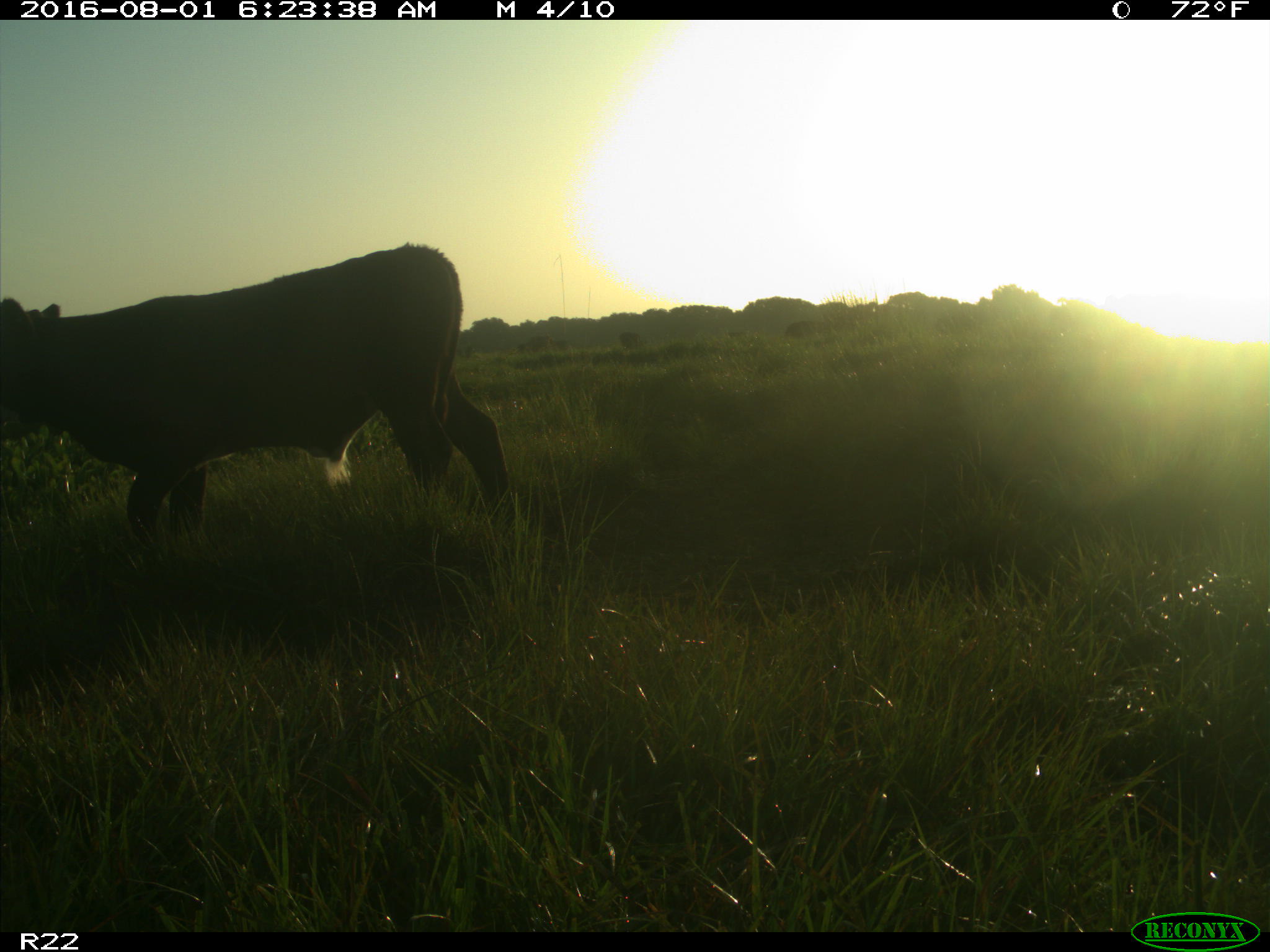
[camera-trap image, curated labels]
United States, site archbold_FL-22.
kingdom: Animalia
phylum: Chordata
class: Mammalia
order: Artiodactyla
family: Bovidae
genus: Bos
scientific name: Bos taurus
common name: domestic cow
Bos taurus (domestic cow).